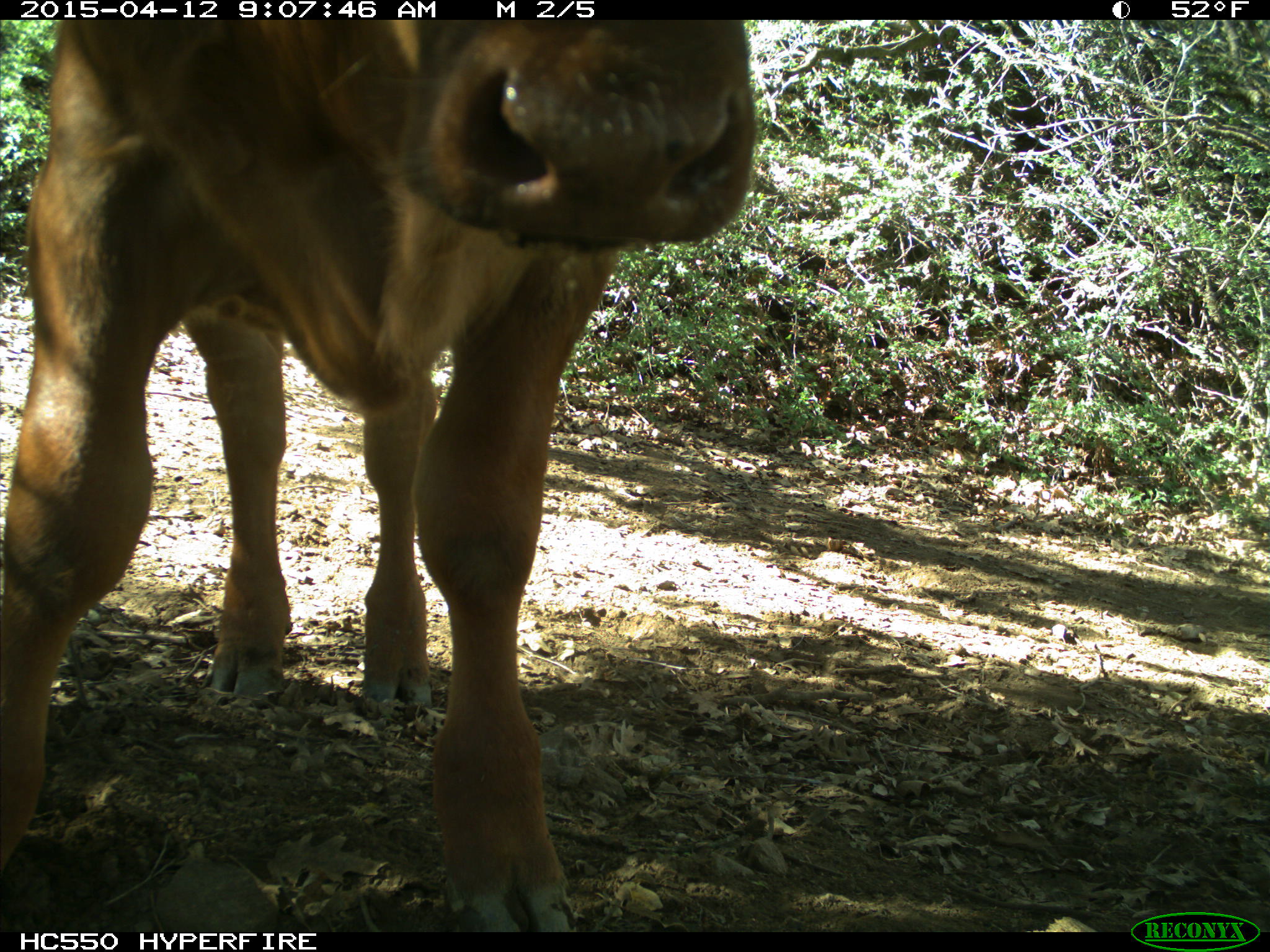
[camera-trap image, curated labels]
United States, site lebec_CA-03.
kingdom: Animalia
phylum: Chordata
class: Mammalia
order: Artiodactyla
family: Bovidae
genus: Bos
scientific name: Bos taurus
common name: domestic cow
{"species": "Bos taurus (domestic cow)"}